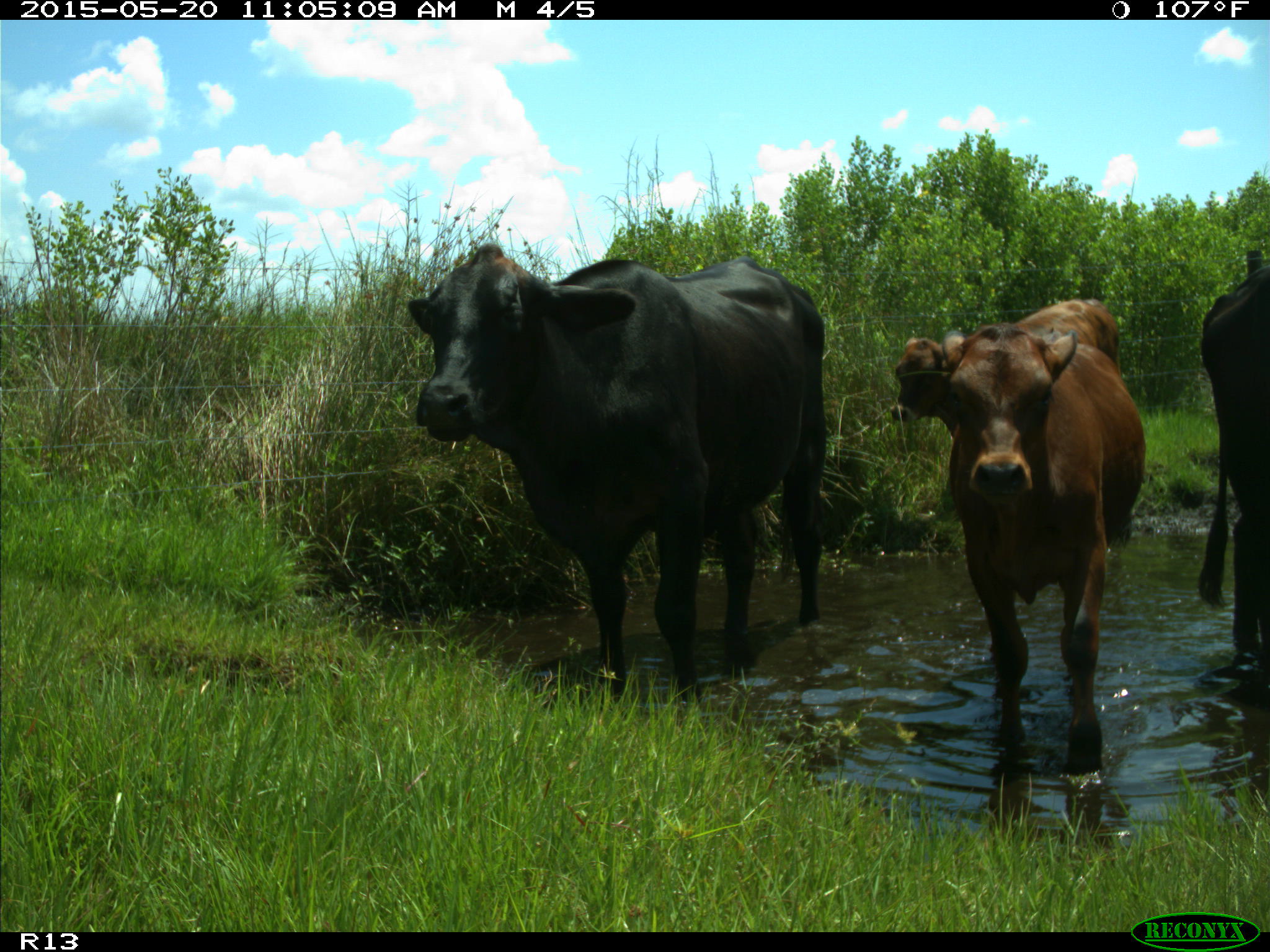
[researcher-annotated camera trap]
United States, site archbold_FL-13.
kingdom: Animalia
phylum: Chordata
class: Mammalia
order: Artiodactyla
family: Bovidae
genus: Bos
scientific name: Bos taurus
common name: domestic cow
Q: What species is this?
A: Bos taurus (domestic cow).